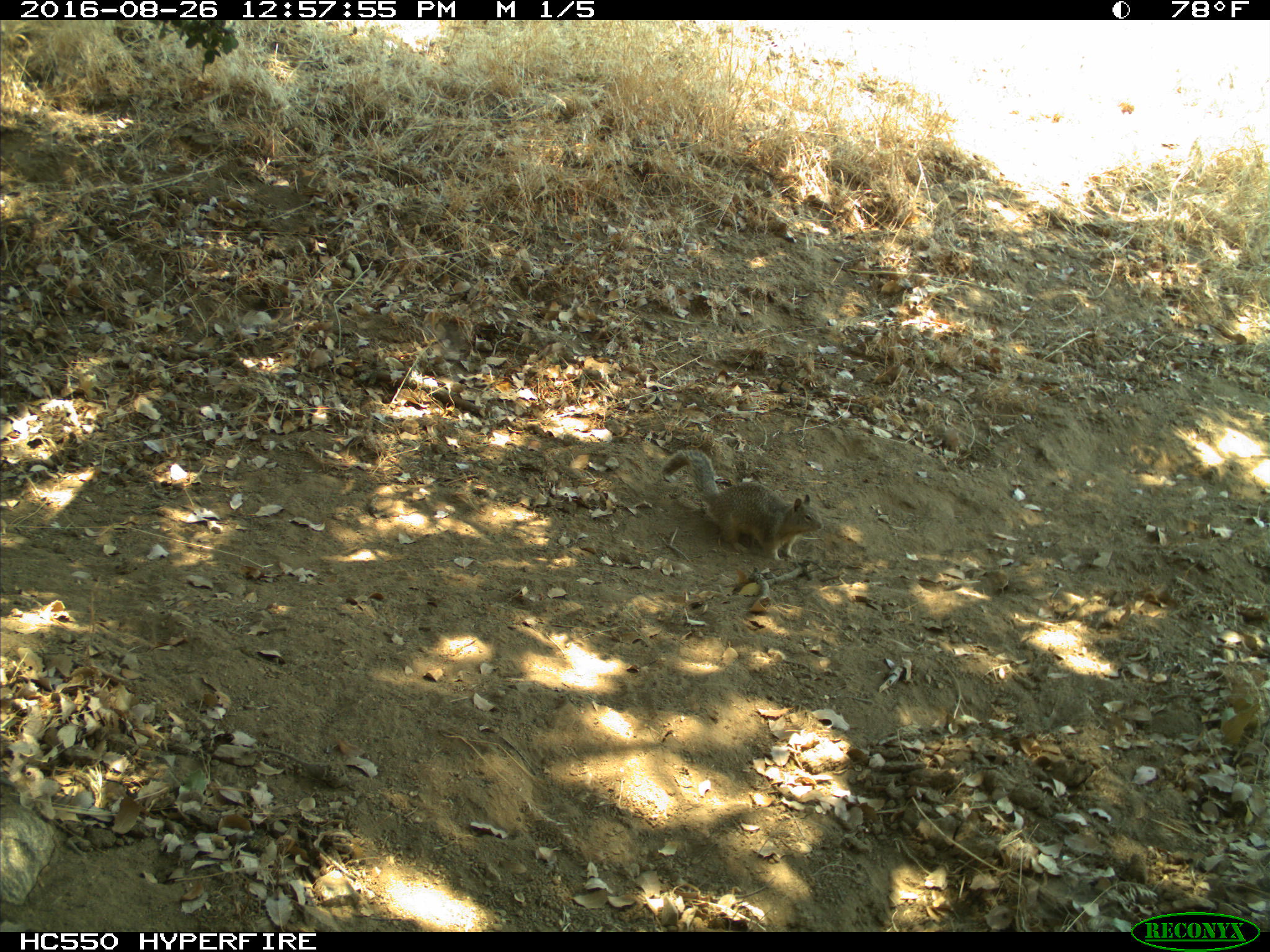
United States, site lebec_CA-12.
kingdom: Animalia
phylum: Chordata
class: Mammalia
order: Rodentia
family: Sciuridae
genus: Otospermophilus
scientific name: Otospermophilus beecheyi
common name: california ground squirrel